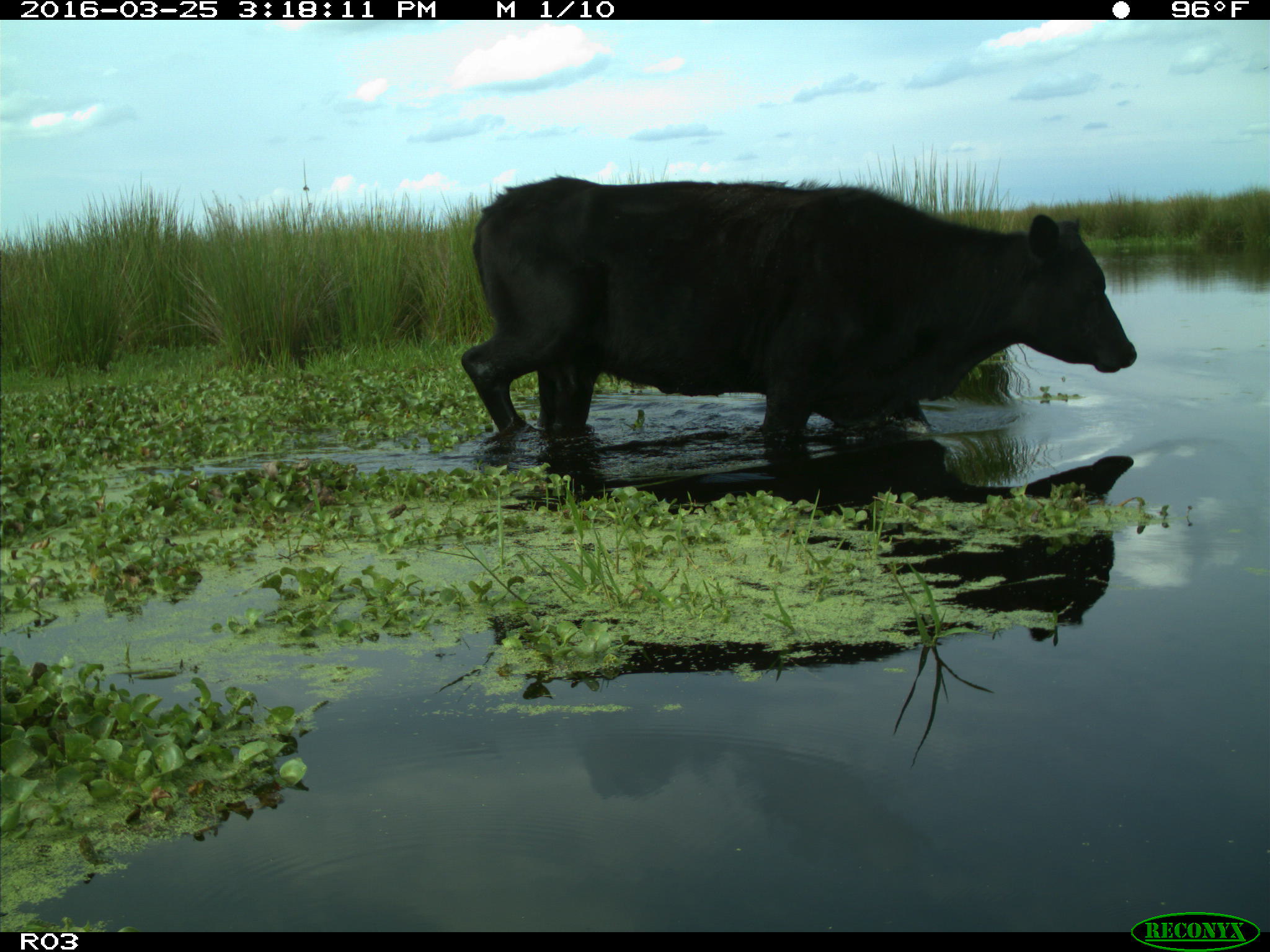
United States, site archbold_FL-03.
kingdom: Animalia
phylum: Chordata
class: Mammalia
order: Artiodactyla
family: Bovidae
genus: Bos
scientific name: Bos taurus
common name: domestic cow